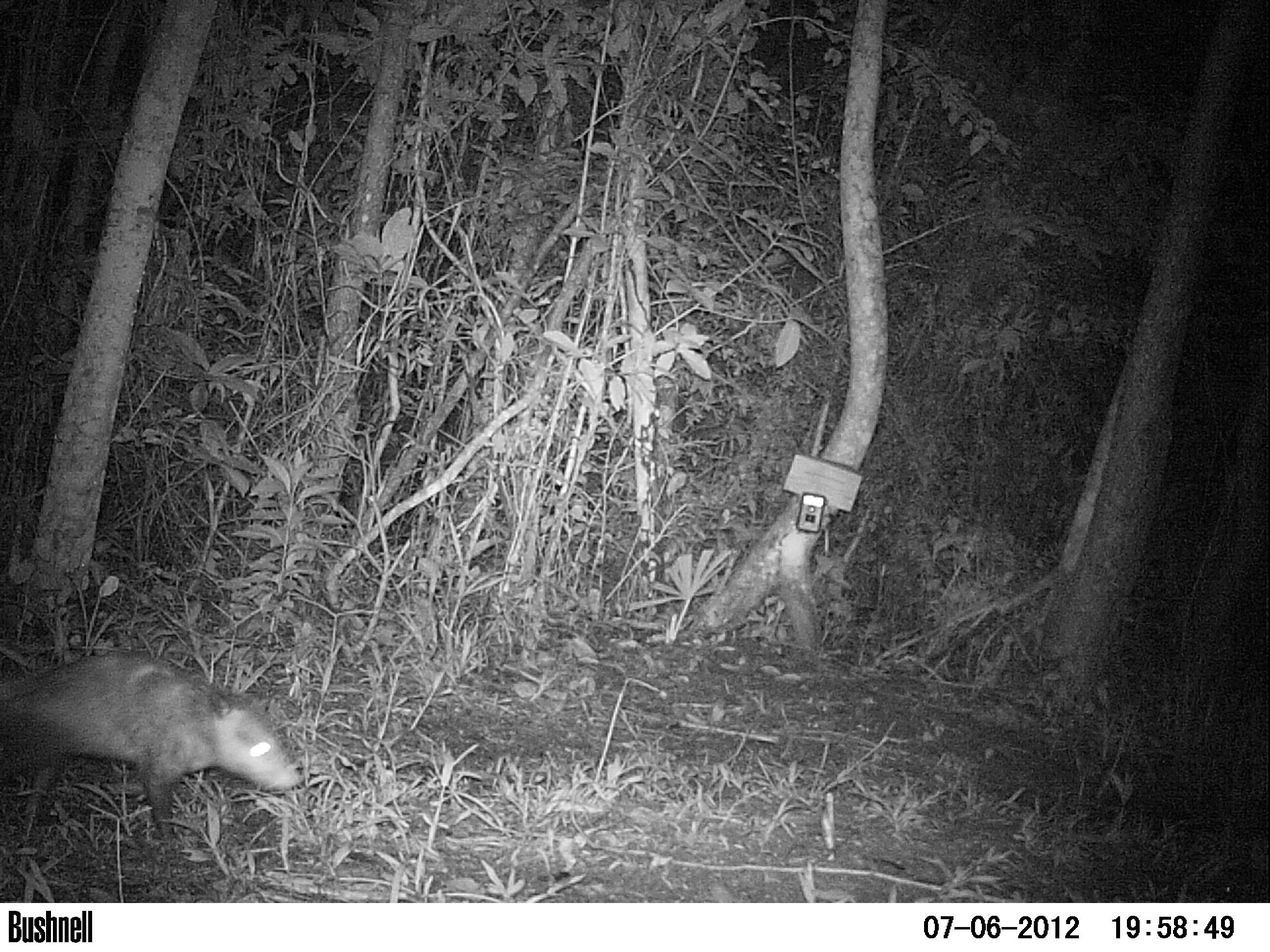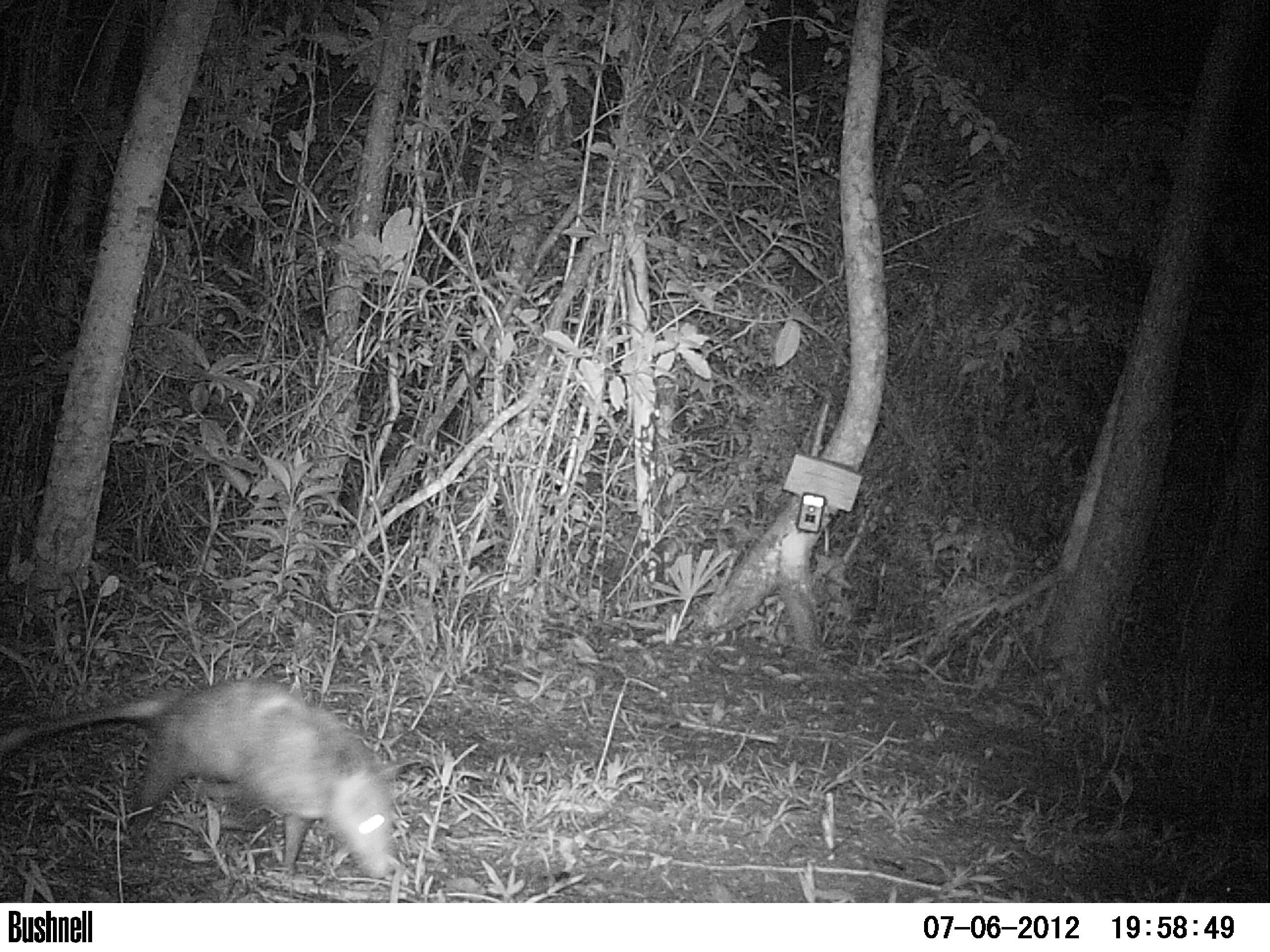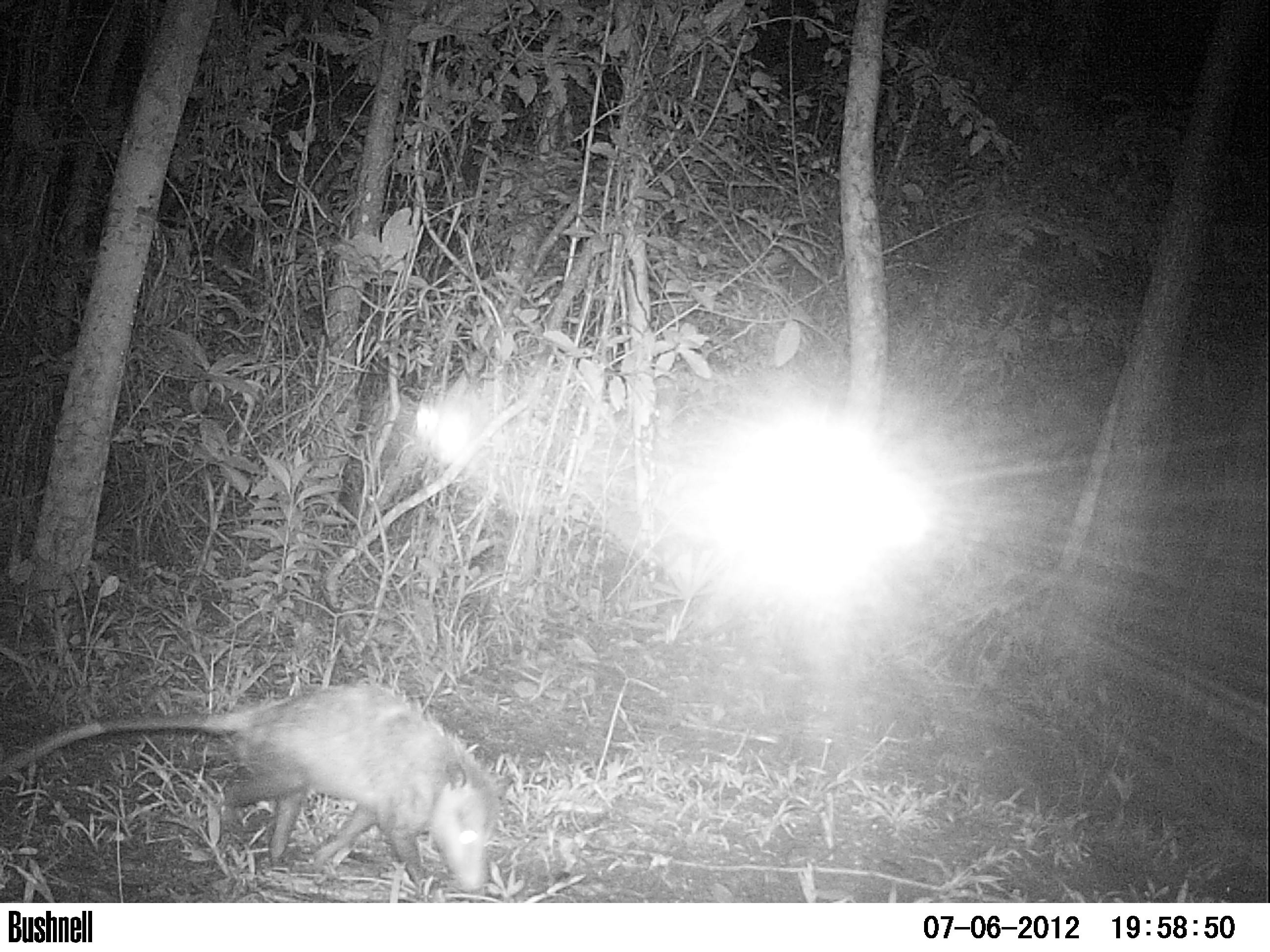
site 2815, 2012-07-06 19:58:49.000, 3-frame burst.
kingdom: Animalia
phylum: Chordata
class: Mammalia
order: Didelphimorphia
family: Didelphidae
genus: Didelphis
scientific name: Didelphis virginiana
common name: virginia opossum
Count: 1.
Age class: adult.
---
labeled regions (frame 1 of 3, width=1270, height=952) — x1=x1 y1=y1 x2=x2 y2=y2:
didelphis virginiana: x1=0 y1=650 x2=304 y2=852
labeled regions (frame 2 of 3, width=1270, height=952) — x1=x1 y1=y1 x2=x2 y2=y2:
didelphis virginiana: x1=0 y1=675 x2=414 y2=881